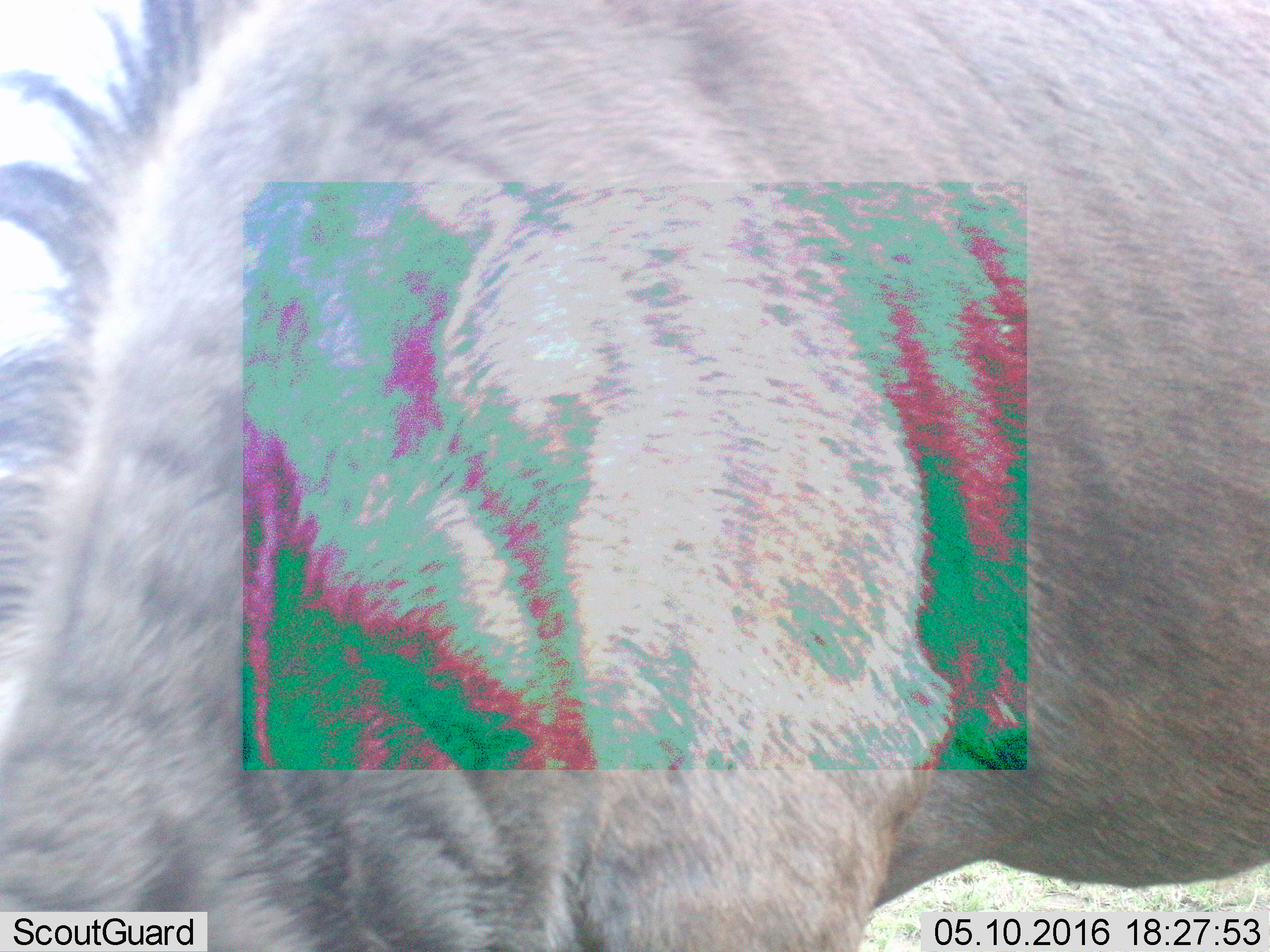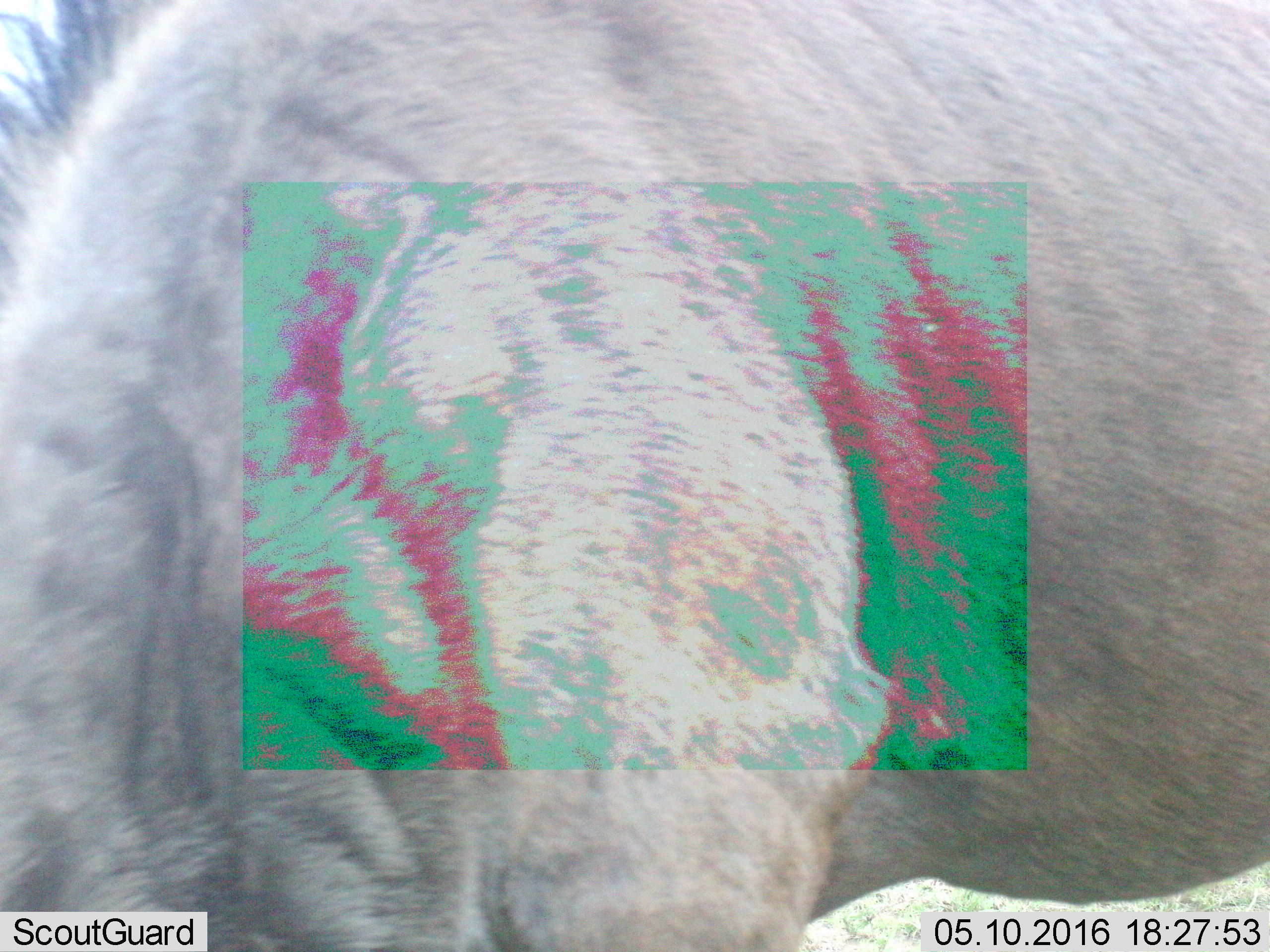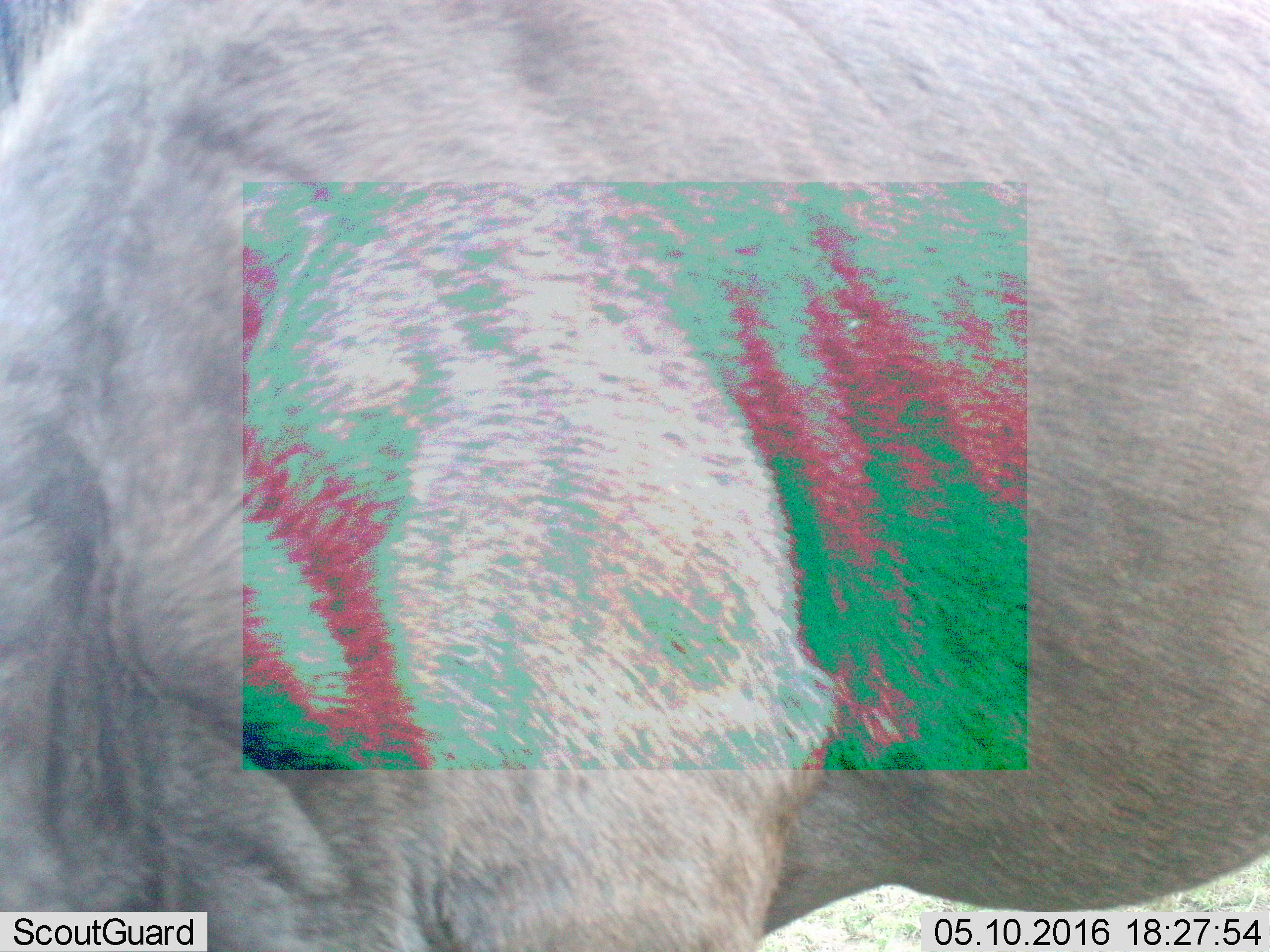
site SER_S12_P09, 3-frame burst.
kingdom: Animalia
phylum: Chordata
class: Mammalia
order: Artiodactyla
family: Bovidae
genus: Connochaetes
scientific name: Connochaetes taurinus taurinus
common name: blue wildebeest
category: wildebeestblue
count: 1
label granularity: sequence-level